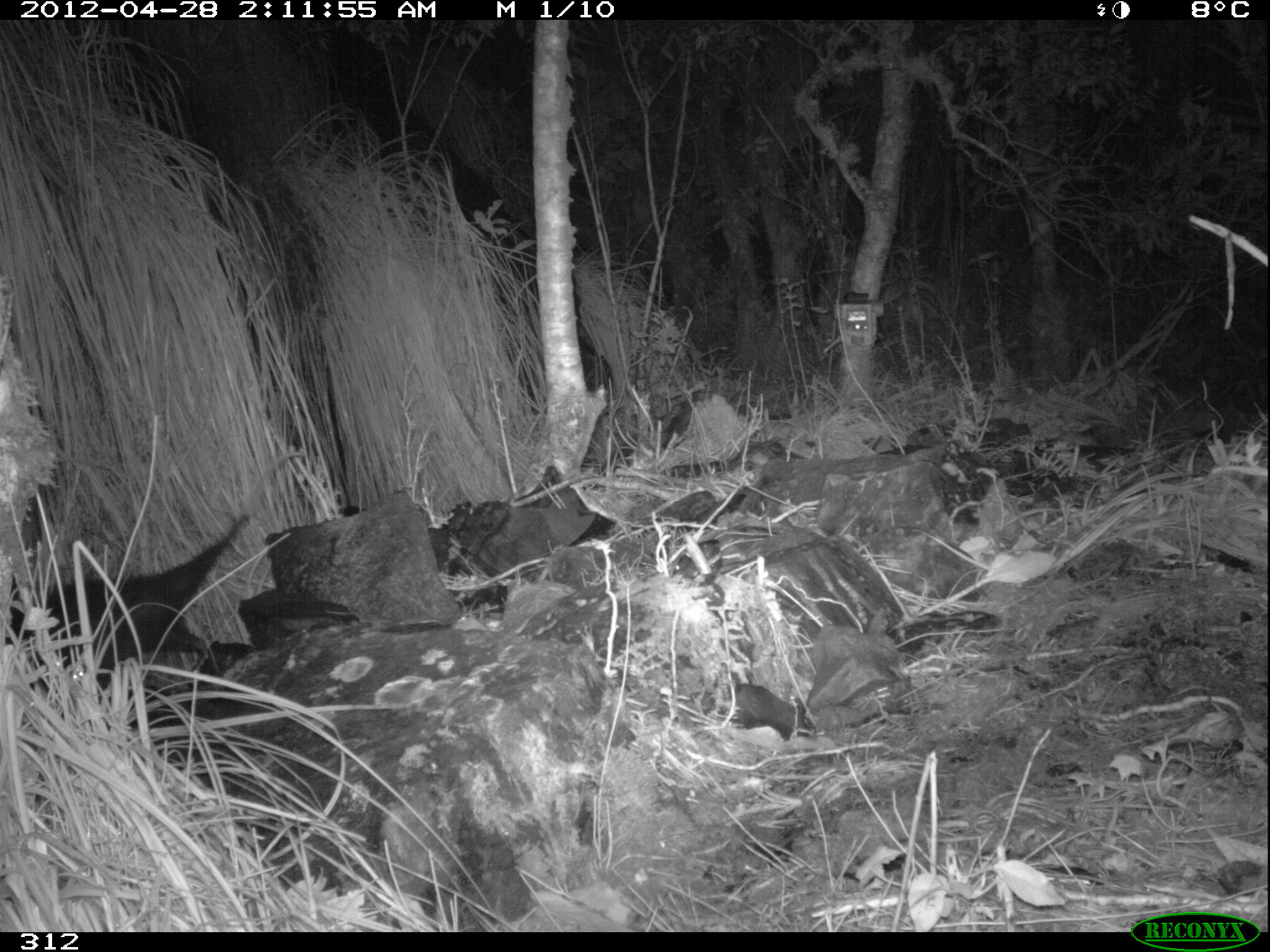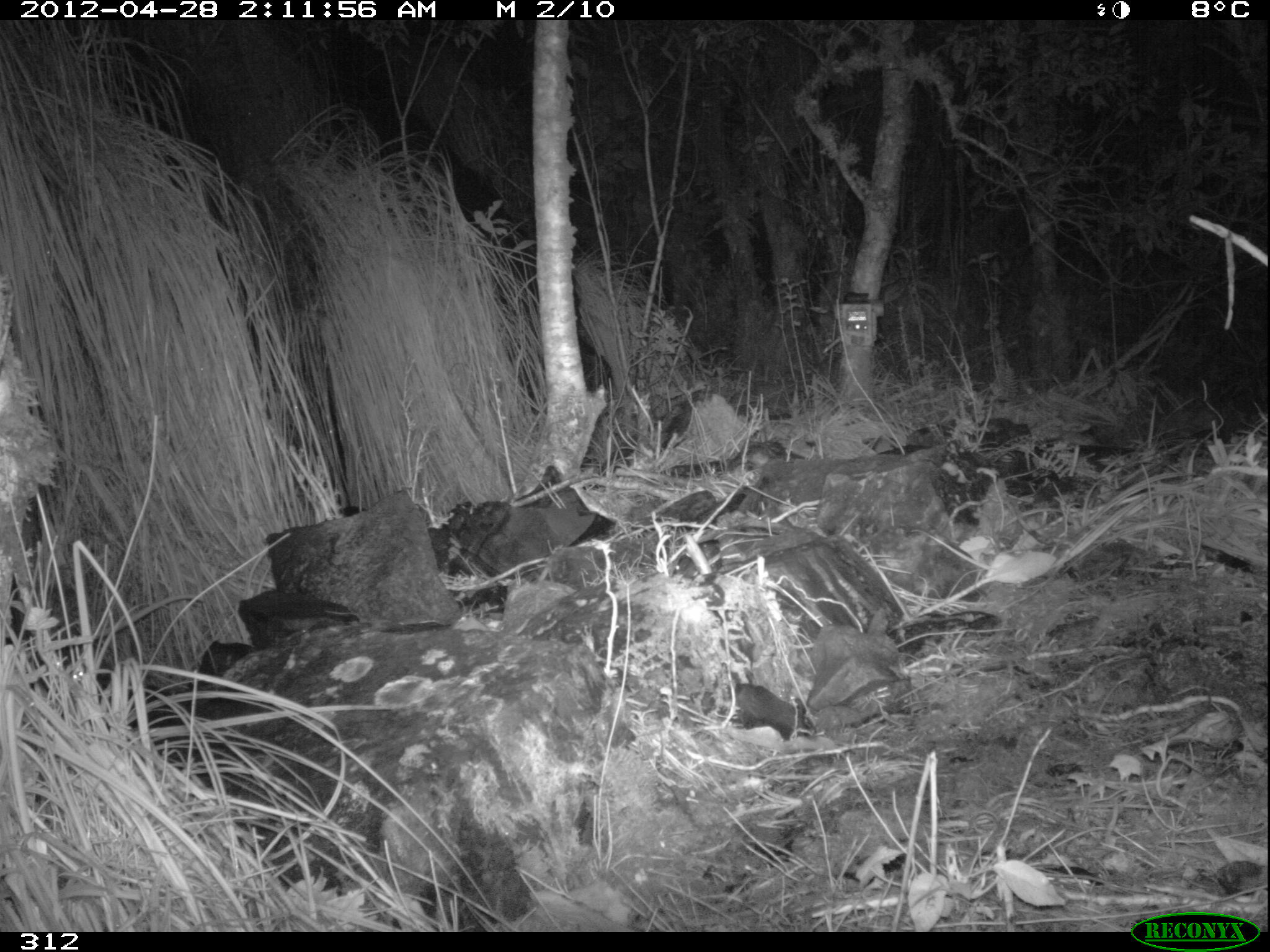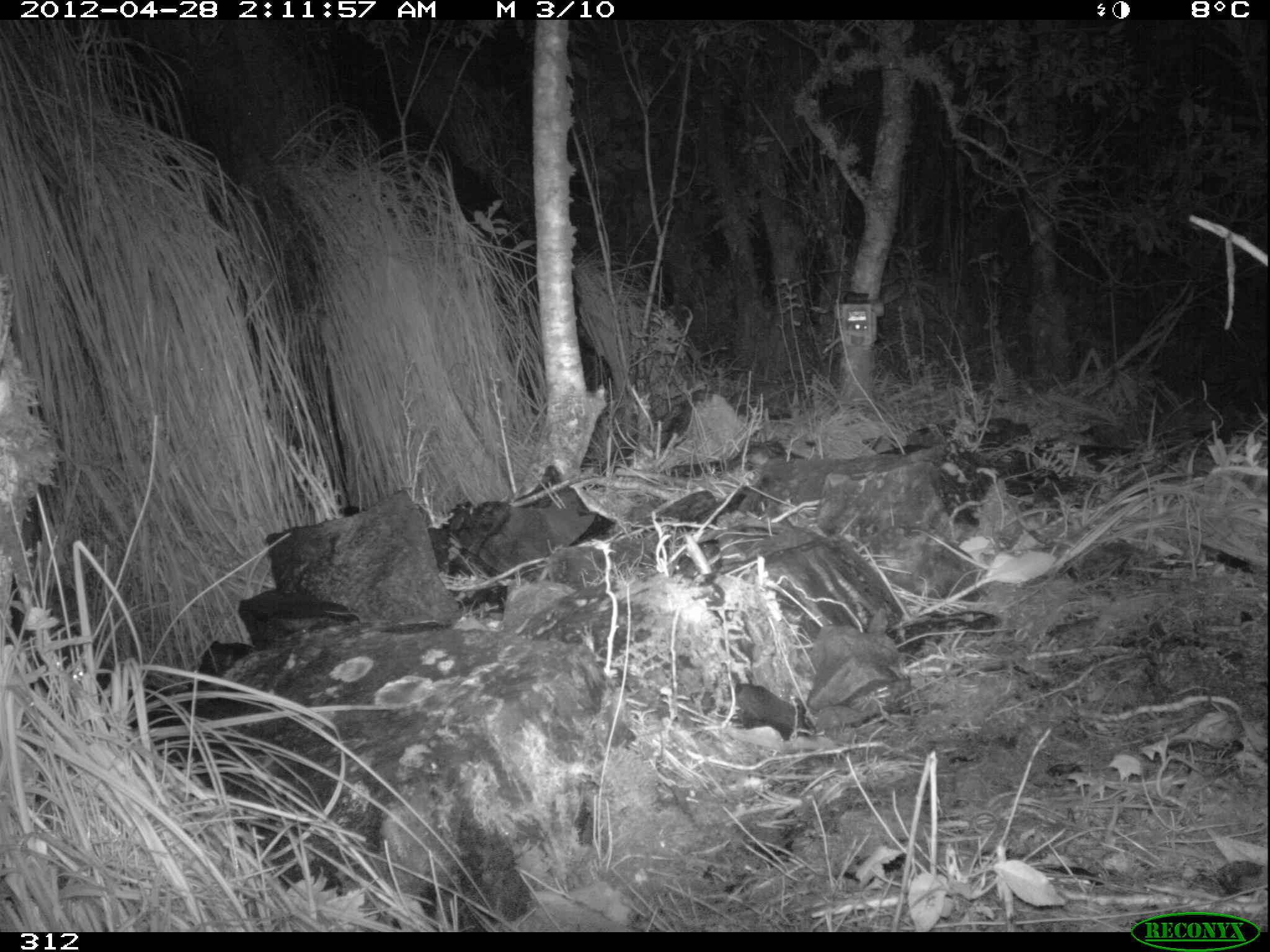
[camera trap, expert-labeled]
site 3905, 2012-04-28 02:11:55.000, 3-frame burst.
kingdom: Animalia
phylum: Chordata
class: Mammalia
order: Didelphimorphia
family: Didelphidae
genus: Didelphis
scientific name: Didelphis pernigra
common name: andean white-eared opossum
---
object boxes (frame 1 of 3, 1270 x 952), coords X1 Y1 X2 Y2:
didelphis pernigra: 3 448 307 701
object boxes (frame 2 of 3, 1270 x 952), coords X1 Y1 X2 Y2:
didelphis pernigra: 91 593 205 657